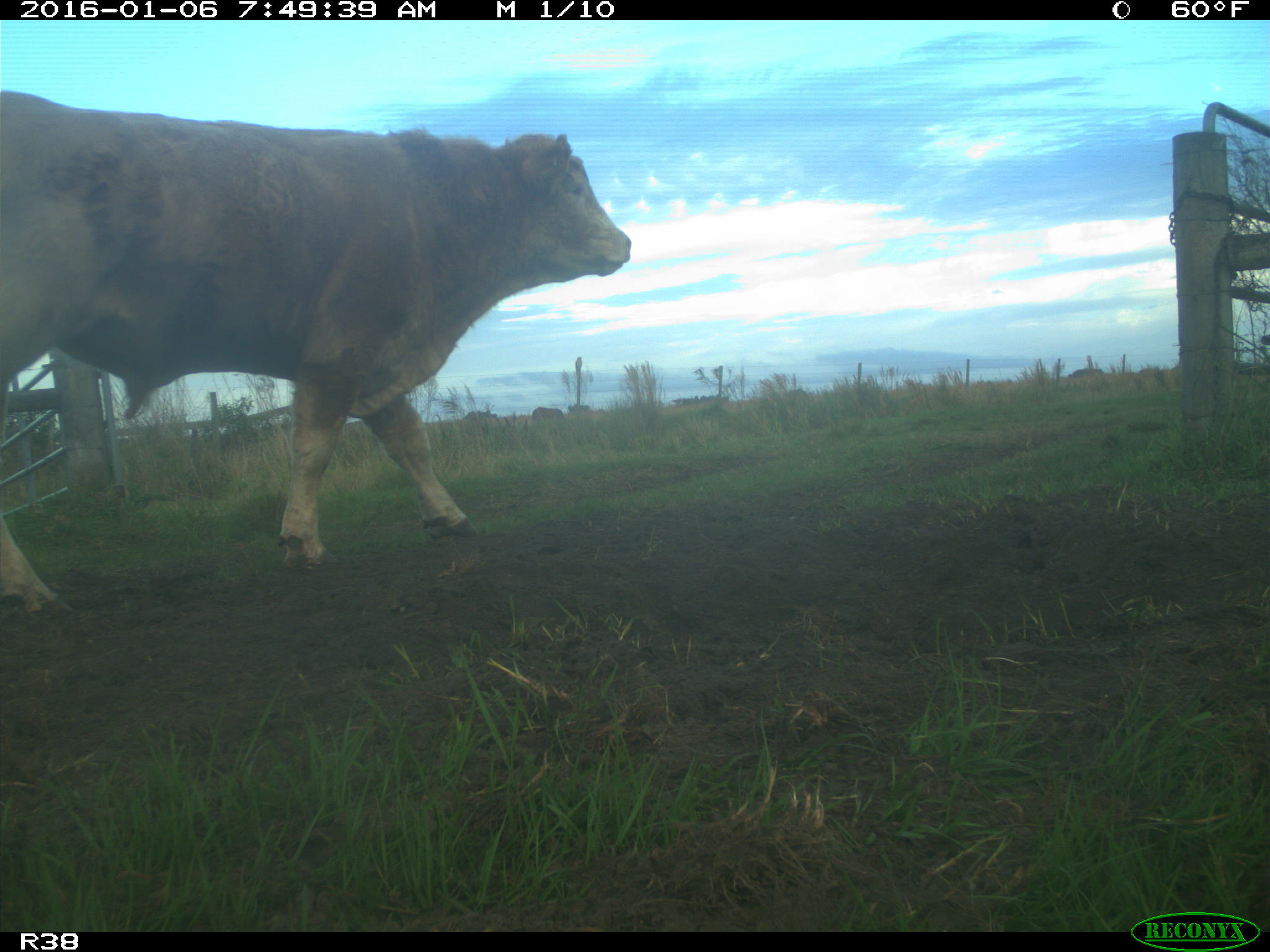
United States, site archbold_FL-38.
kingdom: Animalia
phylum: Chordata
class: Mammalia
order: Artiodactyla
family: Bovidae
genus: Bos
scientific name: Bos taurus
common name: domestic cow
Bos taurus (domestic cow).